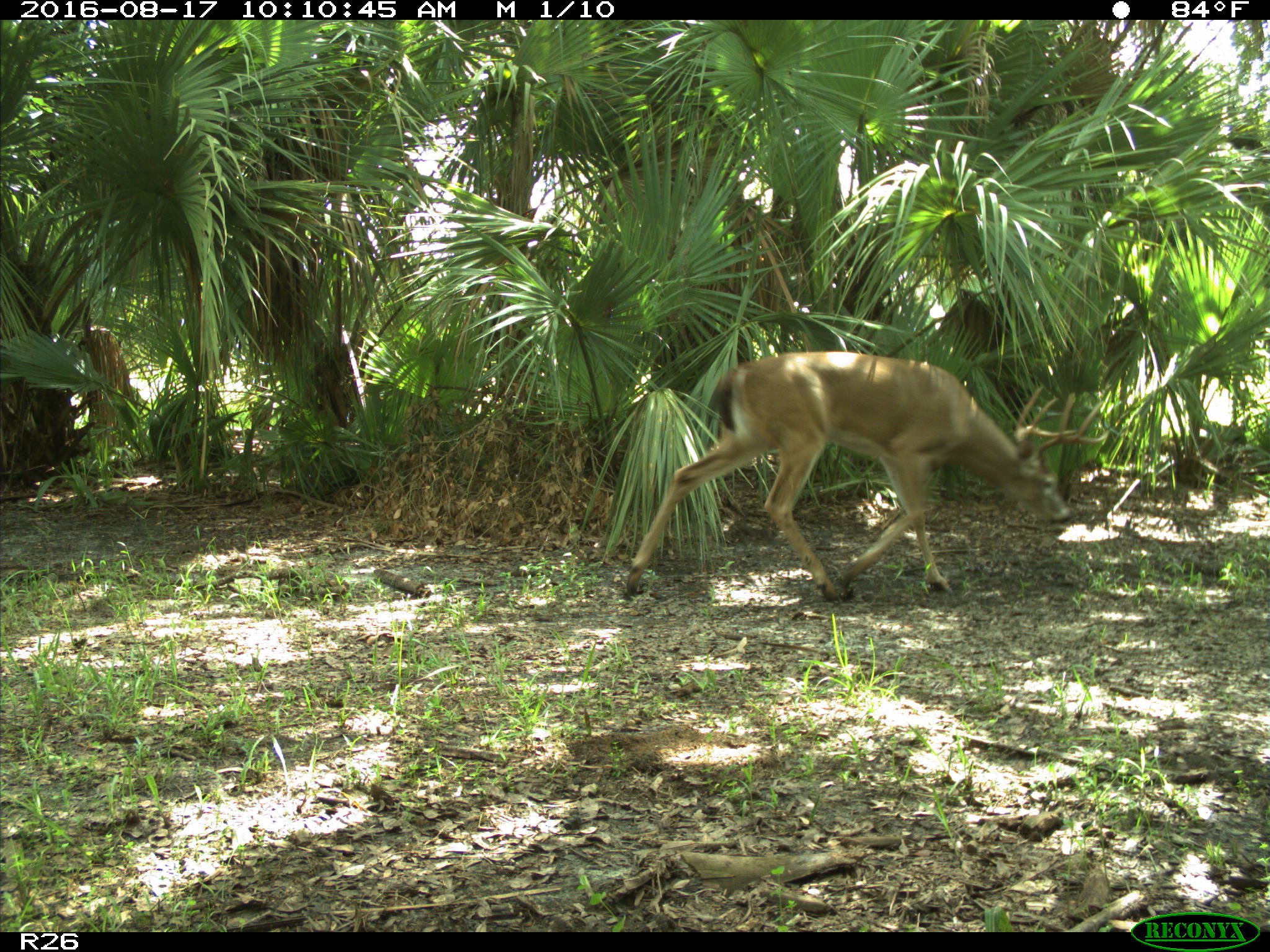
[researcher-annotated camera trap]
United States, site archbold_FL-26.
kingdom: Animalia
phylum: Chordata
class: Mammalia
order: Artiodactyla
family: Cervidae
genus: Odocoileus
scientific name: Odocoileus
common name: deer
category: unidentified deer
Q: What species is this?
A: Unidentified deer (deer) (Odocoileus).